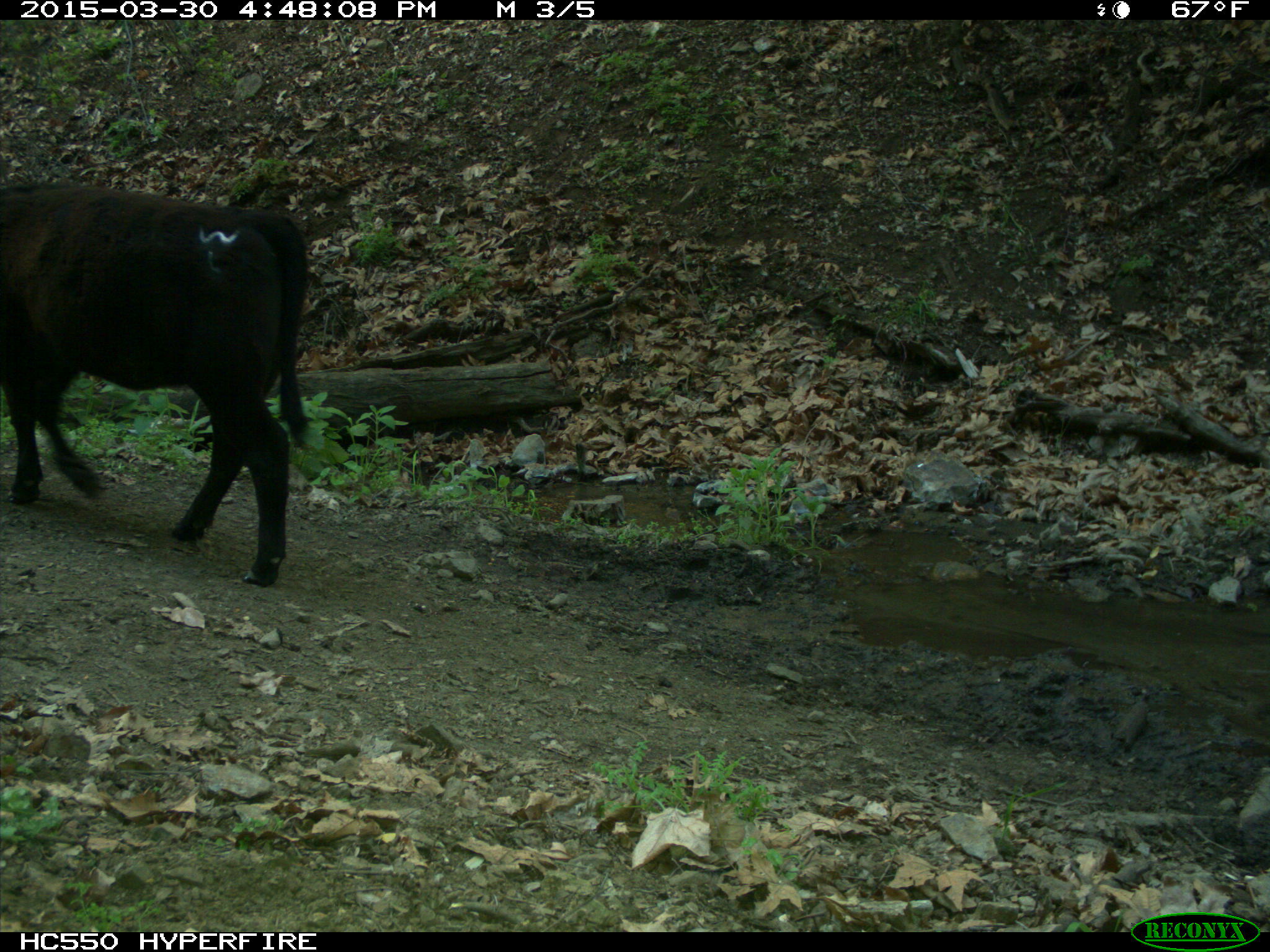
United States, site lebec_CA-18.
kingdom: Animalia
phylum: Chordata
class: Mammalia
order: Artiodactyla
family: Bovidae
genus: Bos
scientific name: Bos taurus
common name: domestic cow